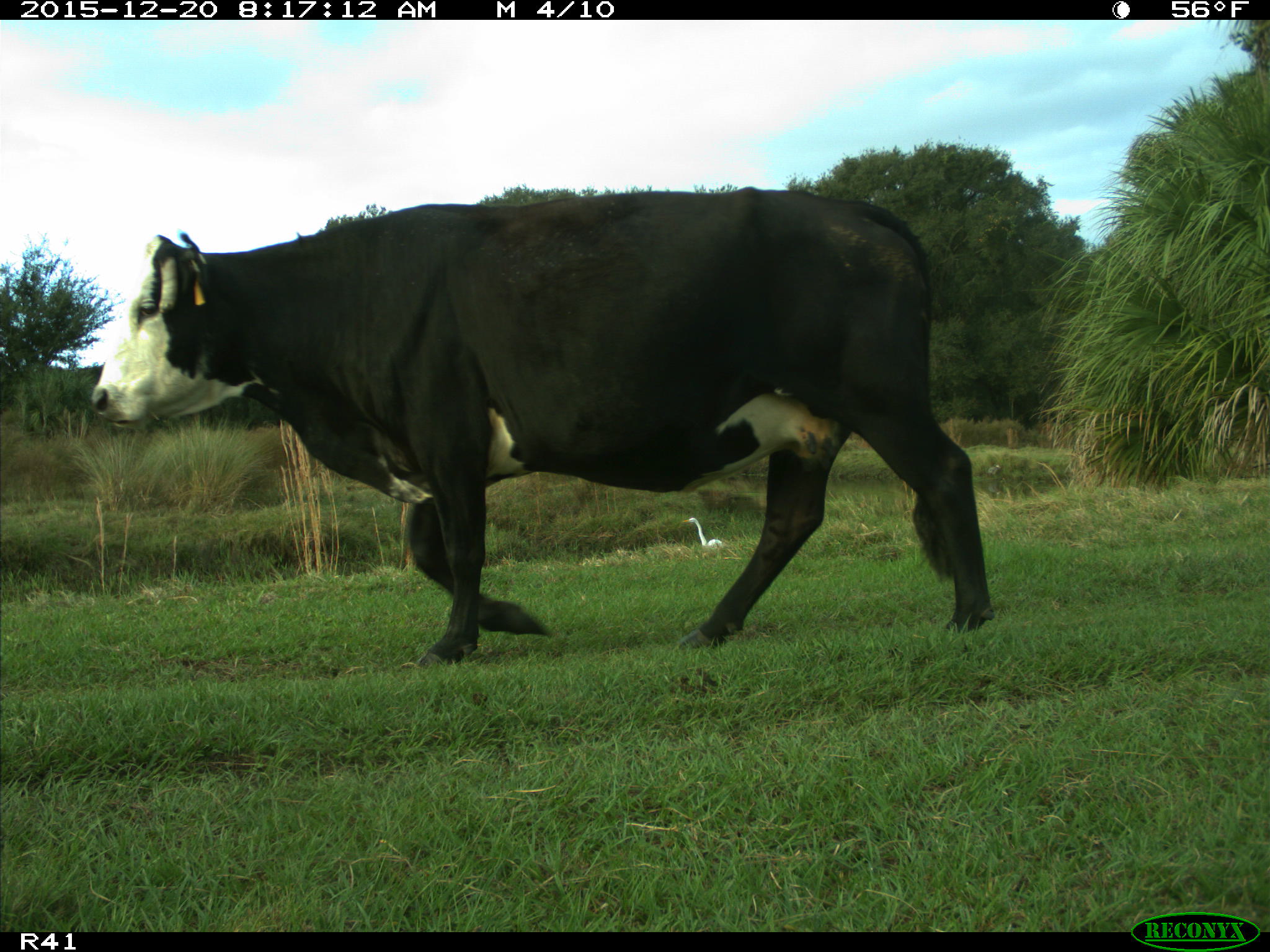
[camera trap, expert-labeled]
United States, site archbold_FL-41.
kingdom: Animalia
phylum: Chordata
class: Mammalia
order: Artiodactyla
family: Bovidae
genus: Bos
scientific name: Bos taurus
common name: domestic cow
Bos taurus (domestic cow).